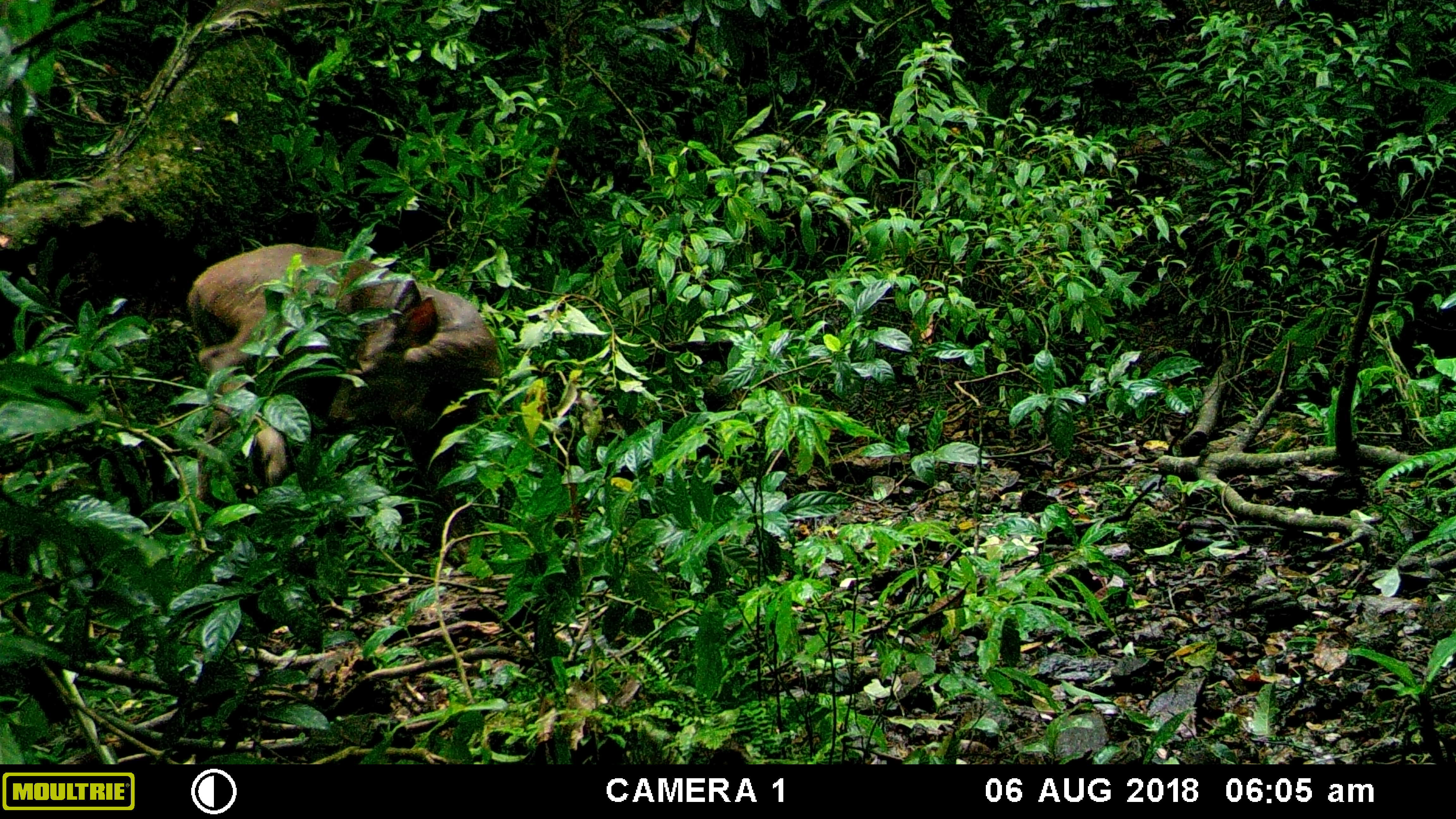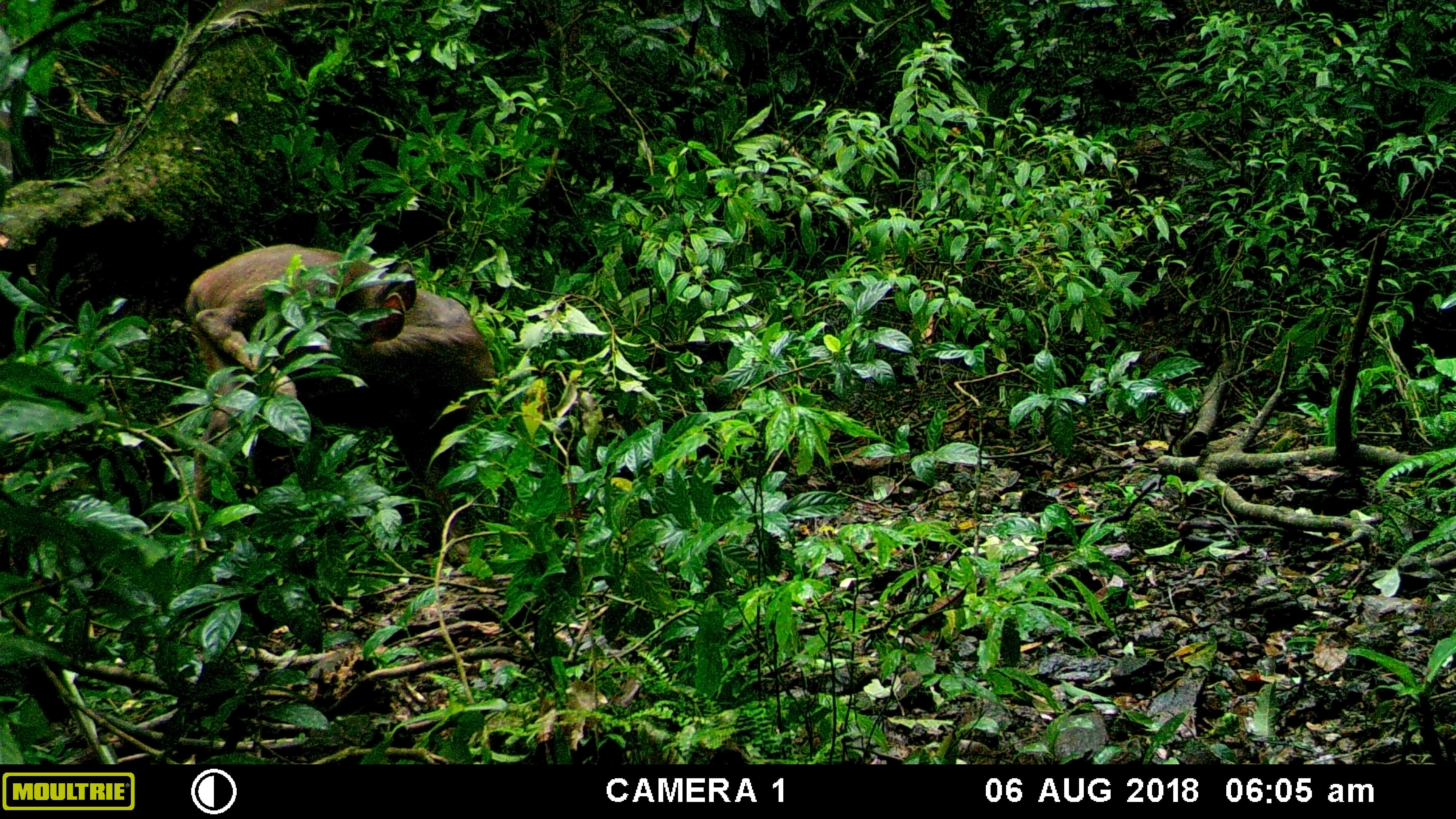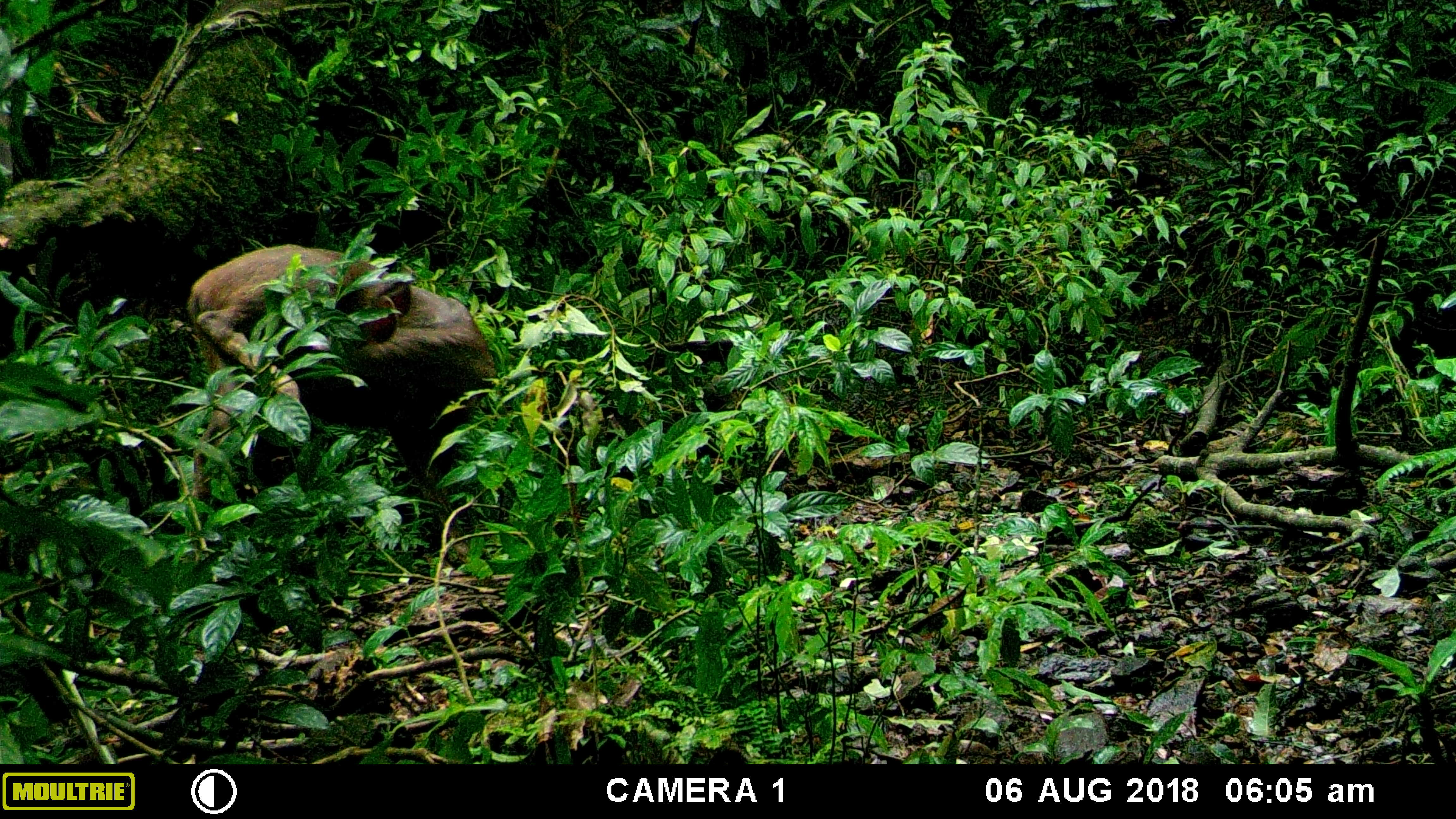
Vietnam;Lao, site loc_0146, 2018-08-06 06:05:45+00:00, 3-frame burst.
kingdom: Animalia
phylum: Chordata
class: Mammalia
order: Artiodactyla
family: Cervidae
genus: Rusa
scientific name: Rusa unicolor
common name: sambar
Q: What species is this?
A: Sambar (Rusa unicolor).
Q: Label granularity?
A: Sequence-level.